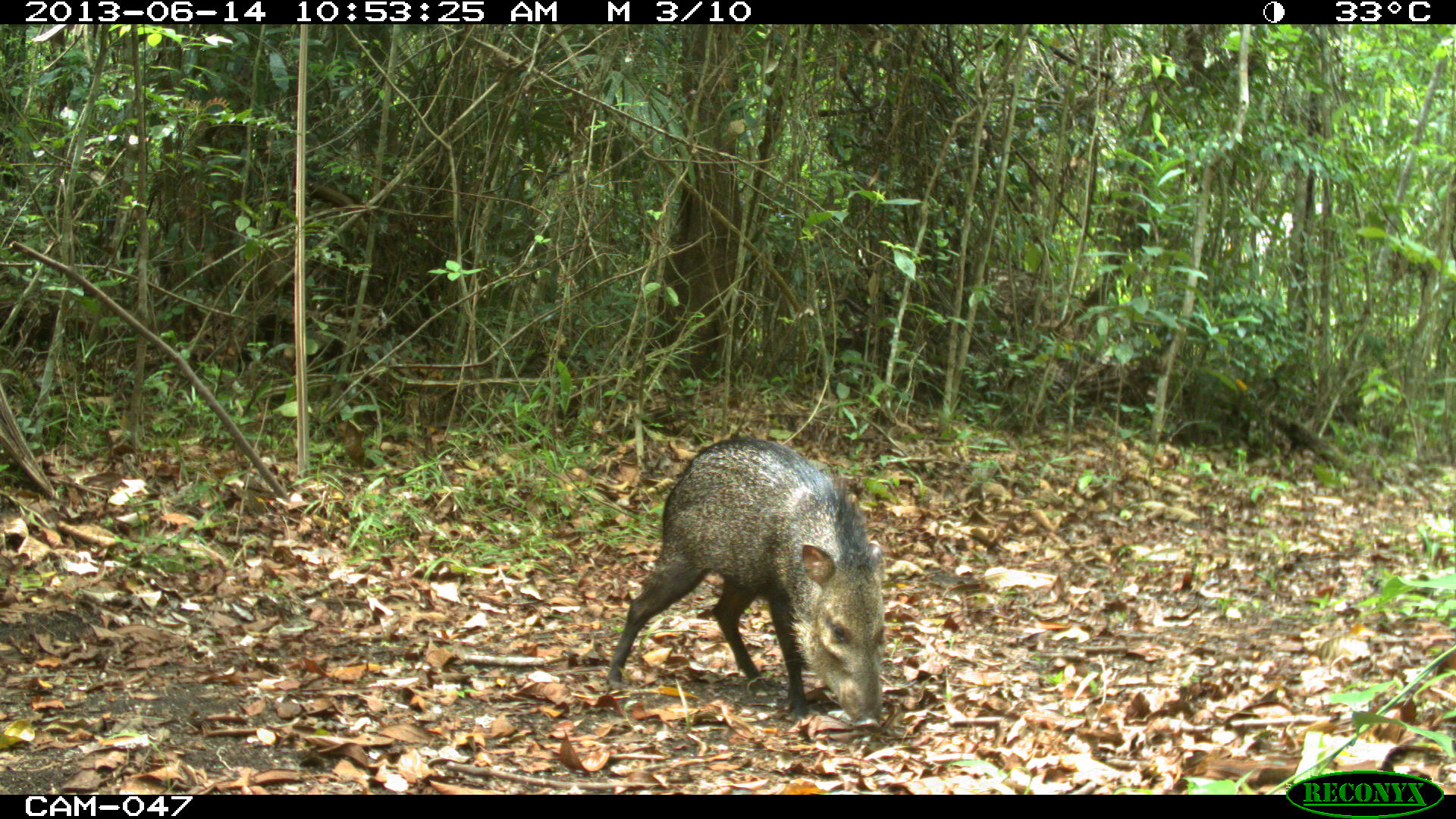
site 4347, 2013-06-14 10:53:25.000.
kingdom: Animalia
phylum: Chordata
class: Mammalia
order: Artiodactyla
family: Tayassuidae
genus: Pecari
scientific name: Pecari tajacu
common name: collared peccary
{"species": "Pecari tajacu (collared peccary)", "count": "2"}